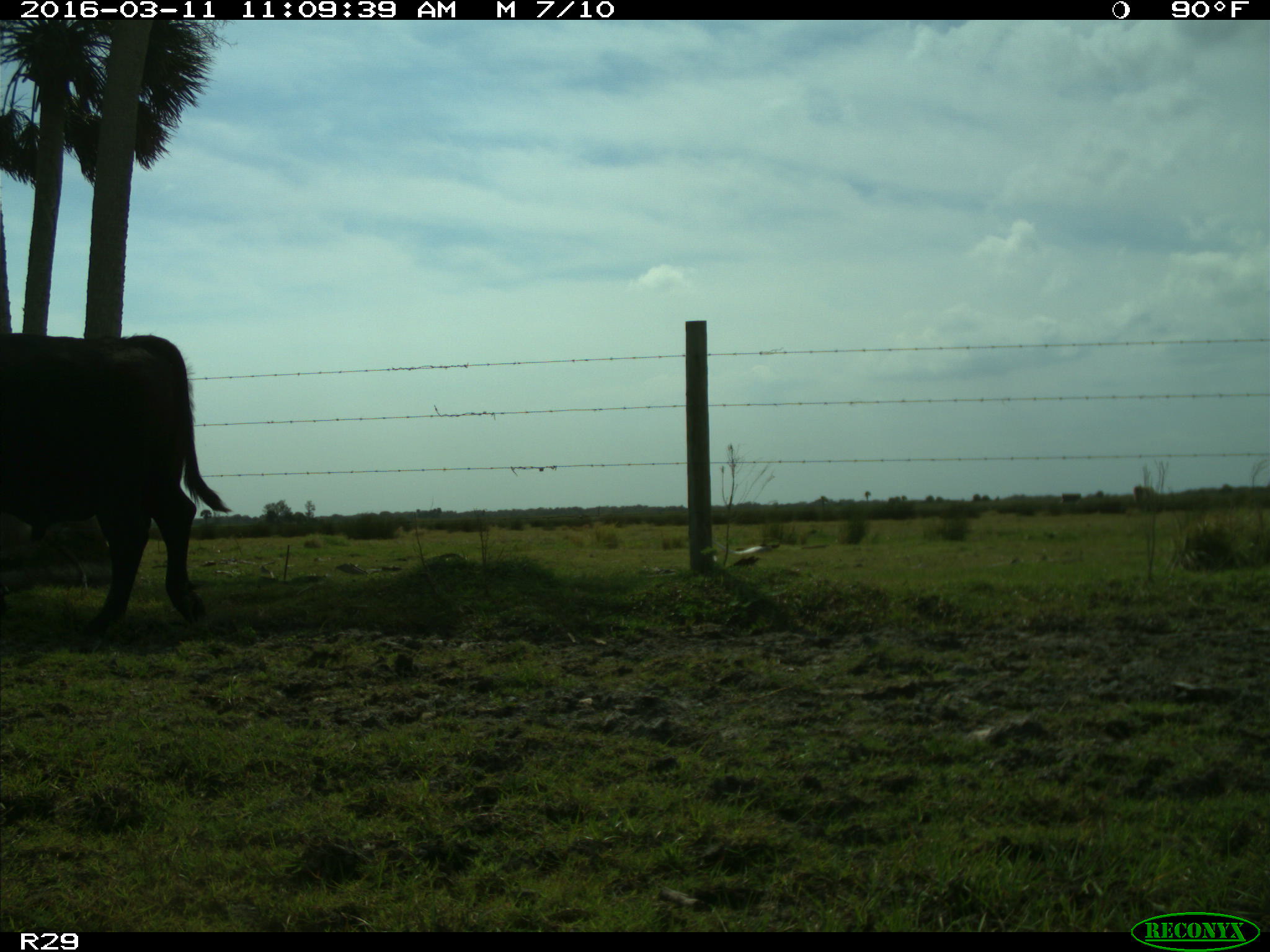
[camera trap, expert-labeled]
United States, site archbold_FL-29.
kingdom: Animalia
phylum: Chordata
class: Mammalia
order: Artiodactyla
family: Bovidae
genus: Bos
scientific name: Bos taurus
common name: domestic cow